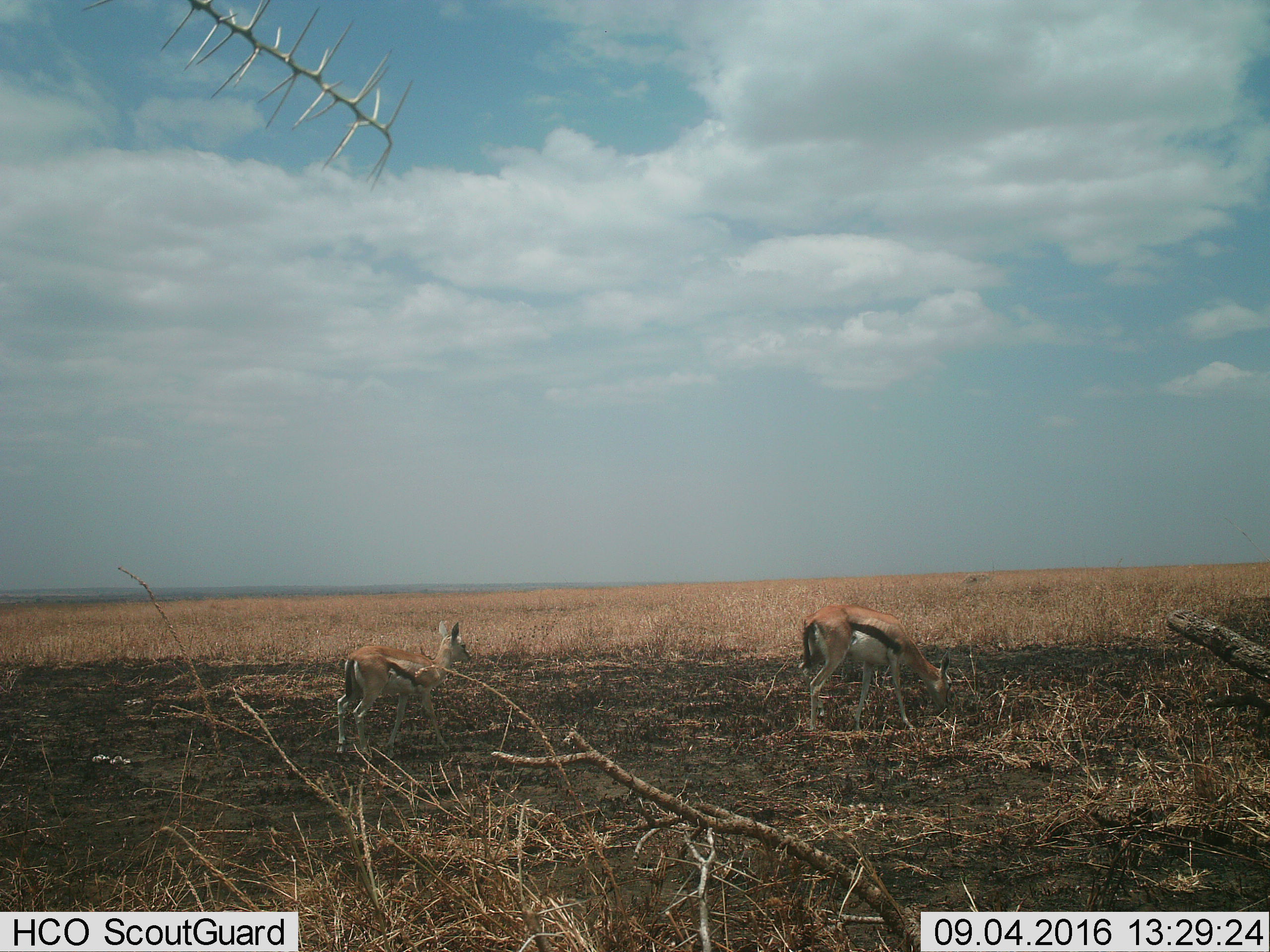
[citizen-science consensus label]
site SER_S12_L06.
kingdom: Animalia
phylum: Chordata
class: Mammalia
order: Artiodactyla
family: Bovidae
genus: Eudorcas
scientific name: Eudorcas thomsonii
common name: thomson's gazelle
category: gazellethomsons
Gazellethomsons (thomson's gazelle) (Eudorcas thomsonii), count 2. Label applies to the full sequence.